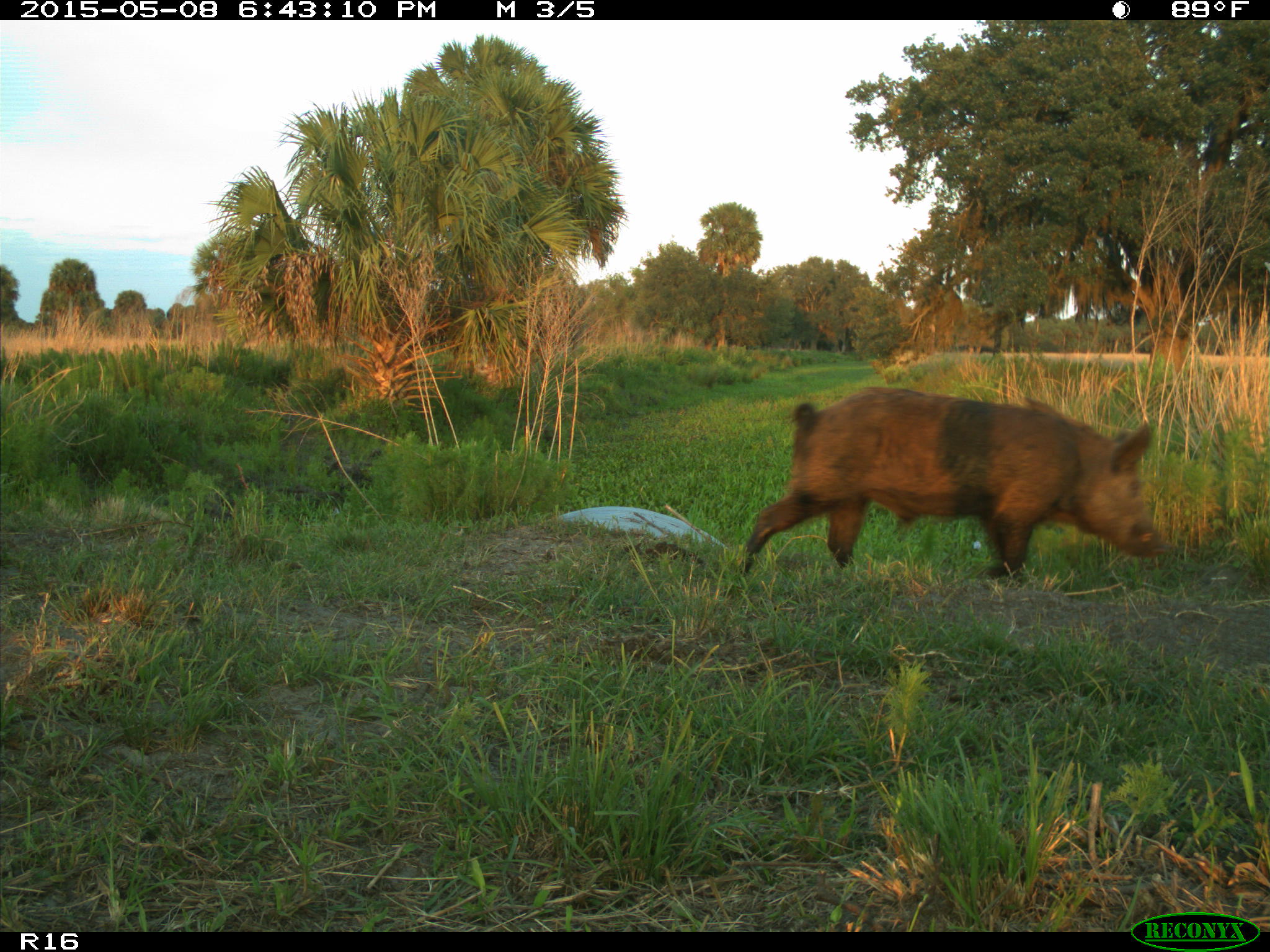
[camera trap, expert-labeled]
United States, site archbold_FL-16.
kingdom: Animalia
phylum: Chordata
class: Mammalia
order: Artiodactyla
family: Suidae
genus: Sus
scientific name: Sus scrofa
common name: wild boar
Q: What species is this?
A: Sus scrofa (wild boar).